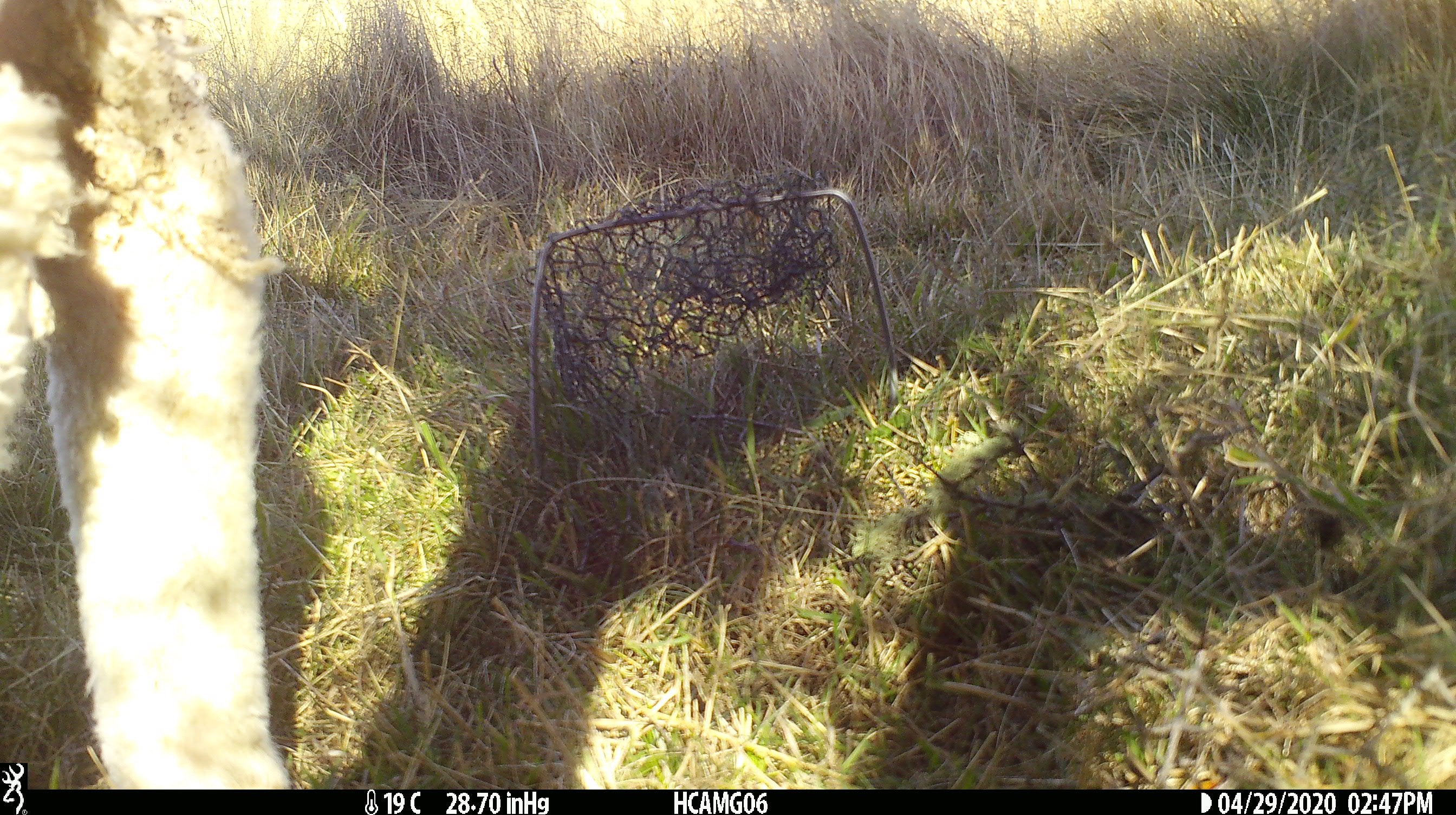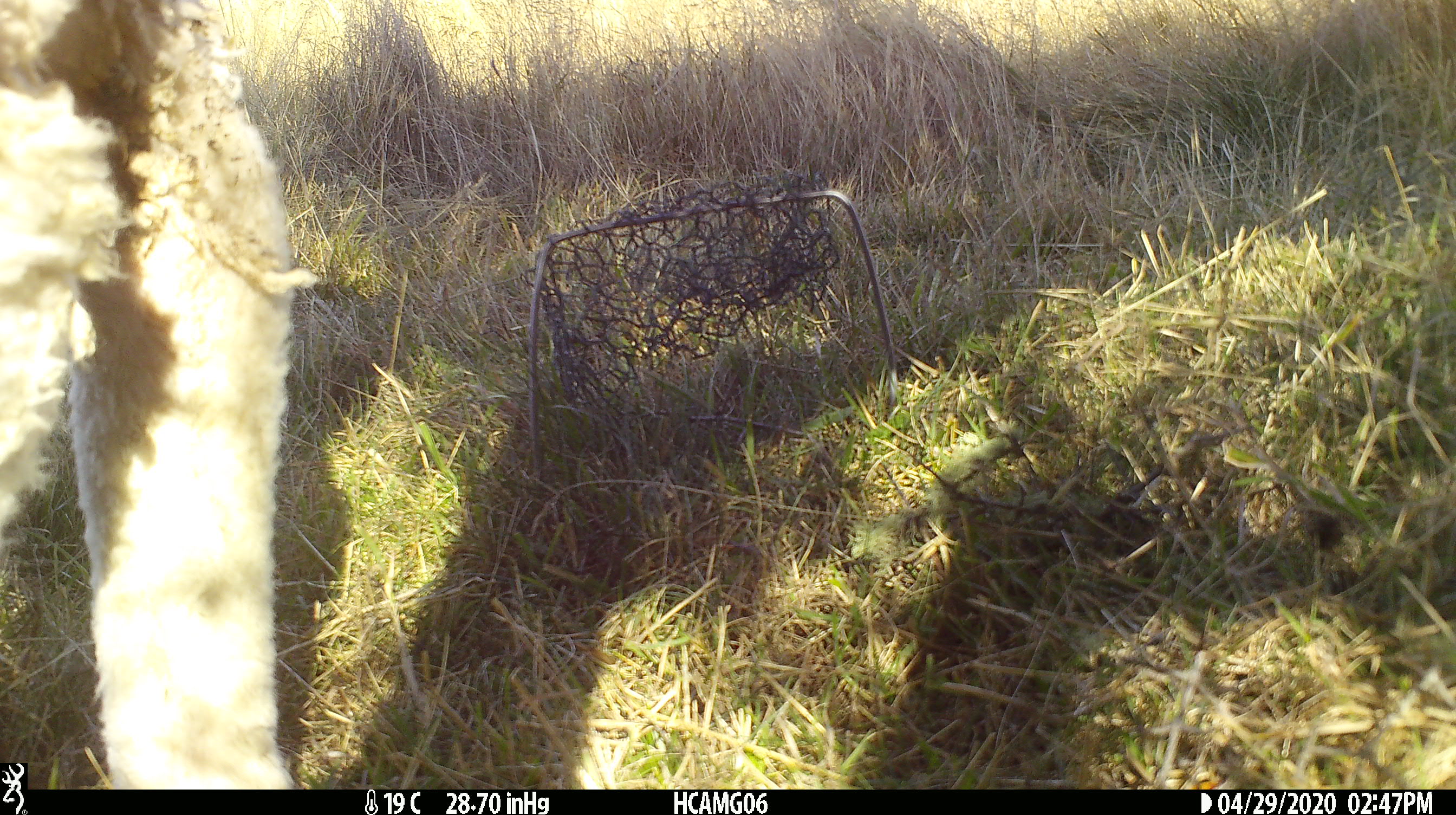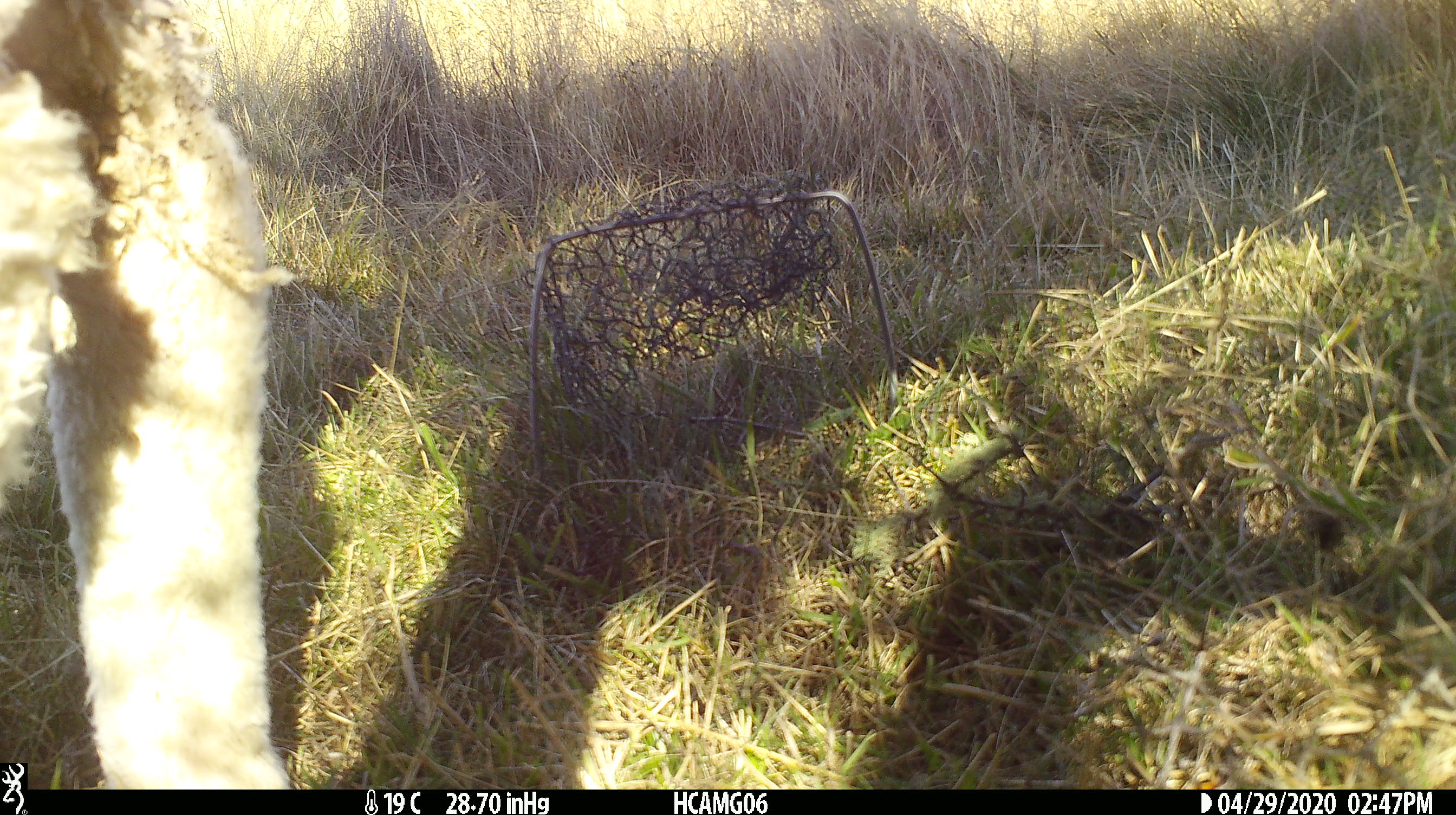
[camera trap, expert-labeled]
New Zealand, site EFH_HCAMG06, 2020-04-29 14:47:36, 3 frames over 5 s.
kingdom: Animalia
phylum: Chordata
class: Mammalia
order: Artiodactyla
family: Bovidae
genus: Ovis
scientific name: Ovis aries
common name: domestic sheep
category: sheep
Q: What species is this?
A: Sheep (domestic sheep) (Ovis aries).